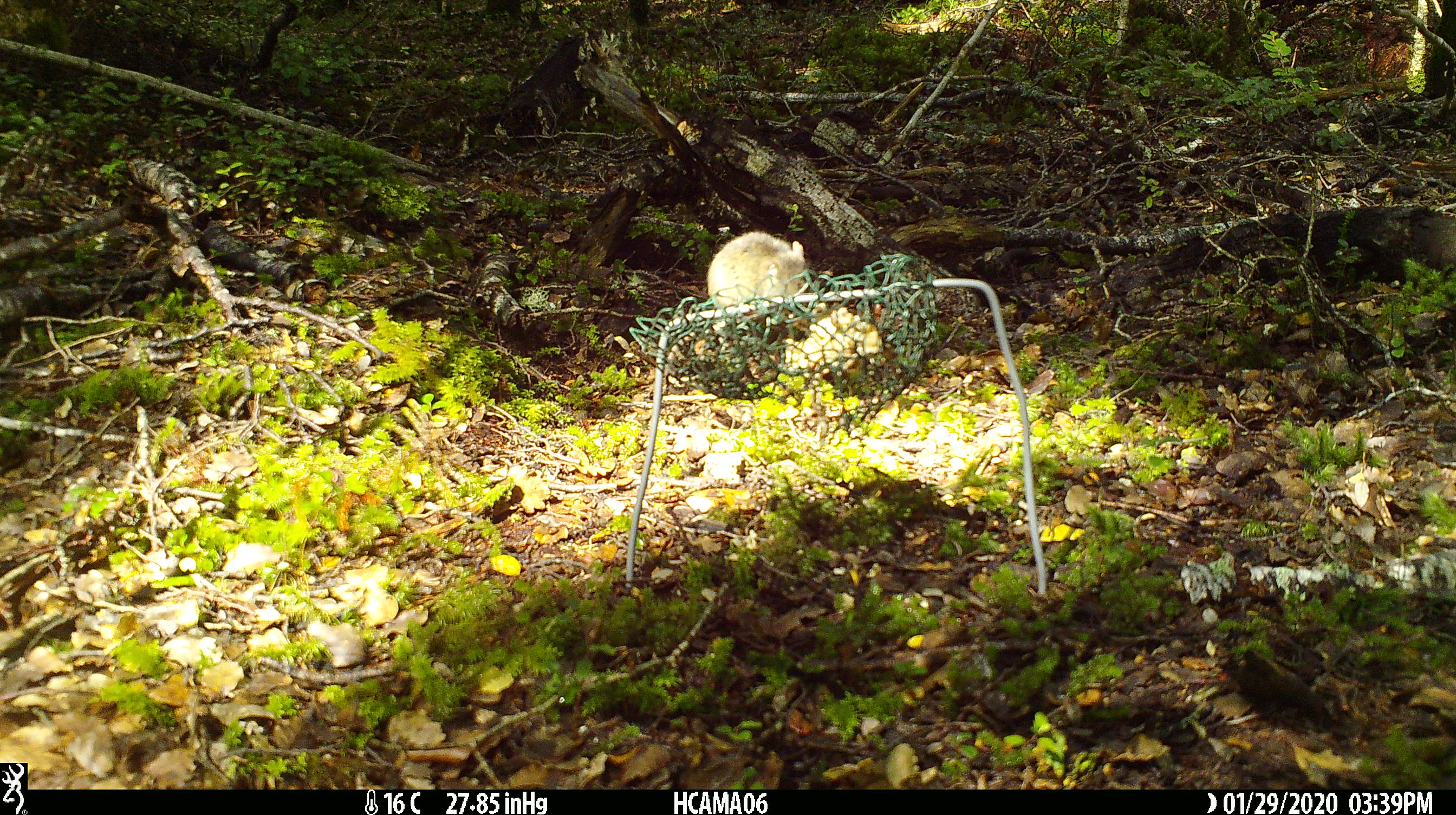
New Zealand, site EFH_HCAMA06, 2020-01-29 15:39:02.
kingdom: Animalia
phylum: Chordata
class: Mammalia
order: Rodentia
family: Muridae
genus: Mus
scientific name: Mus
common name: mouse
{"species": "mouse (Mus)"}